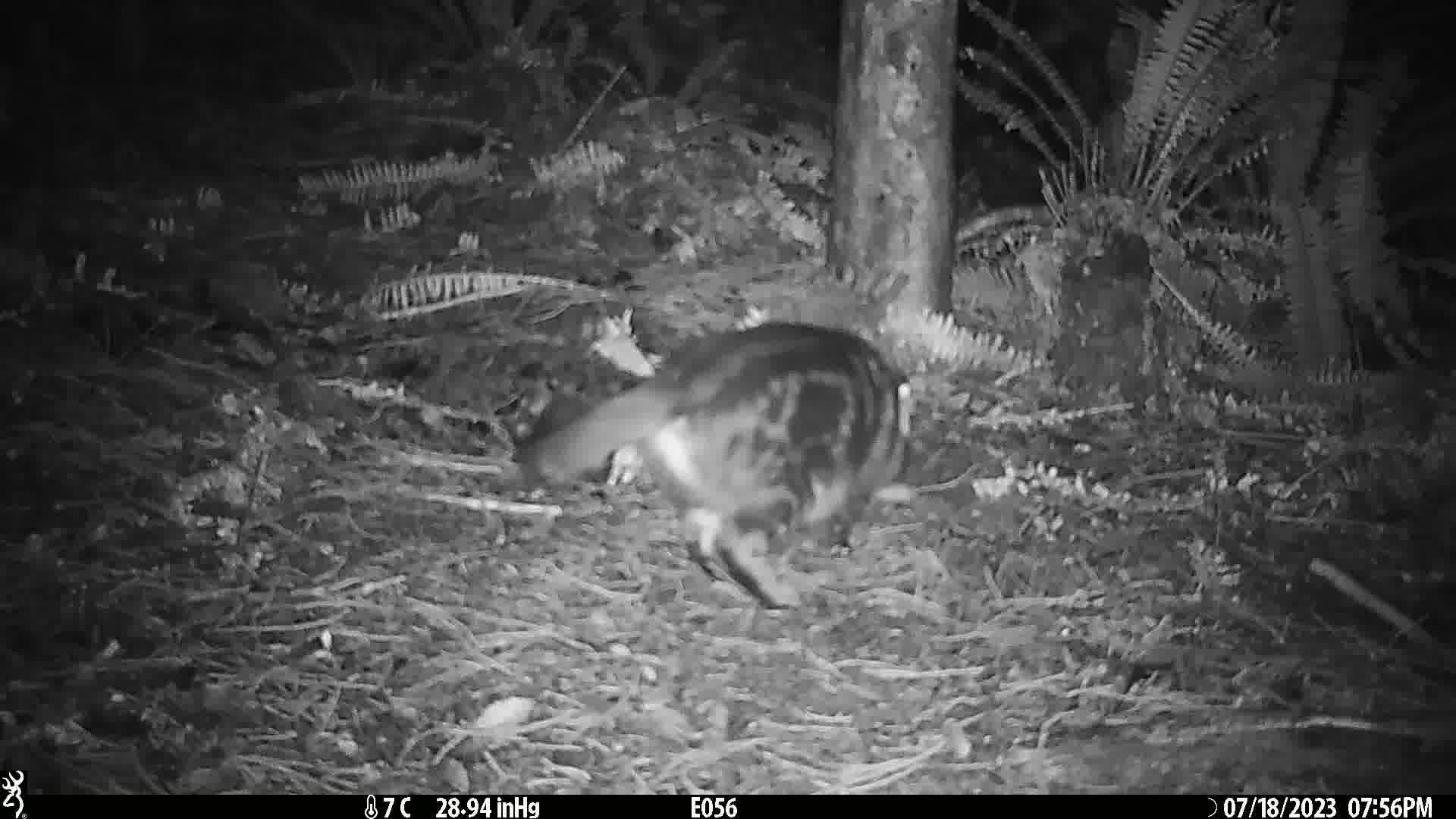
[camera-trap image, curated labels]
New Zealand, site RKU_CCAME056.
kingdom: Animalia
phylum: Chordata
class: Mammalia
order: Carnivora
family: Felidae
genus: Felis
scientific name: Felis catus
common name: domestic cat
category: cat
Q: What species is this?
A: Cat (domestic cat) (Felis catus).